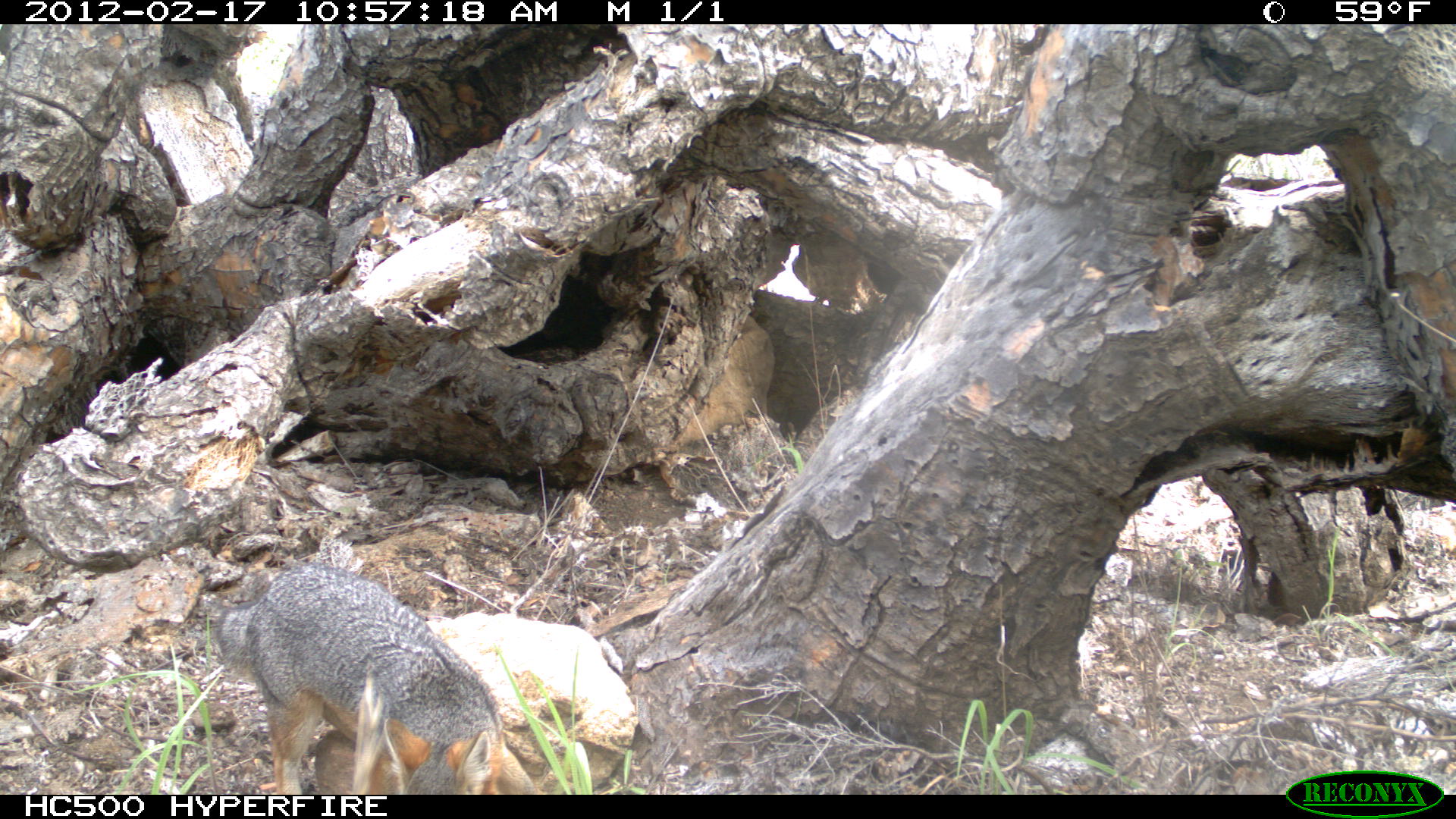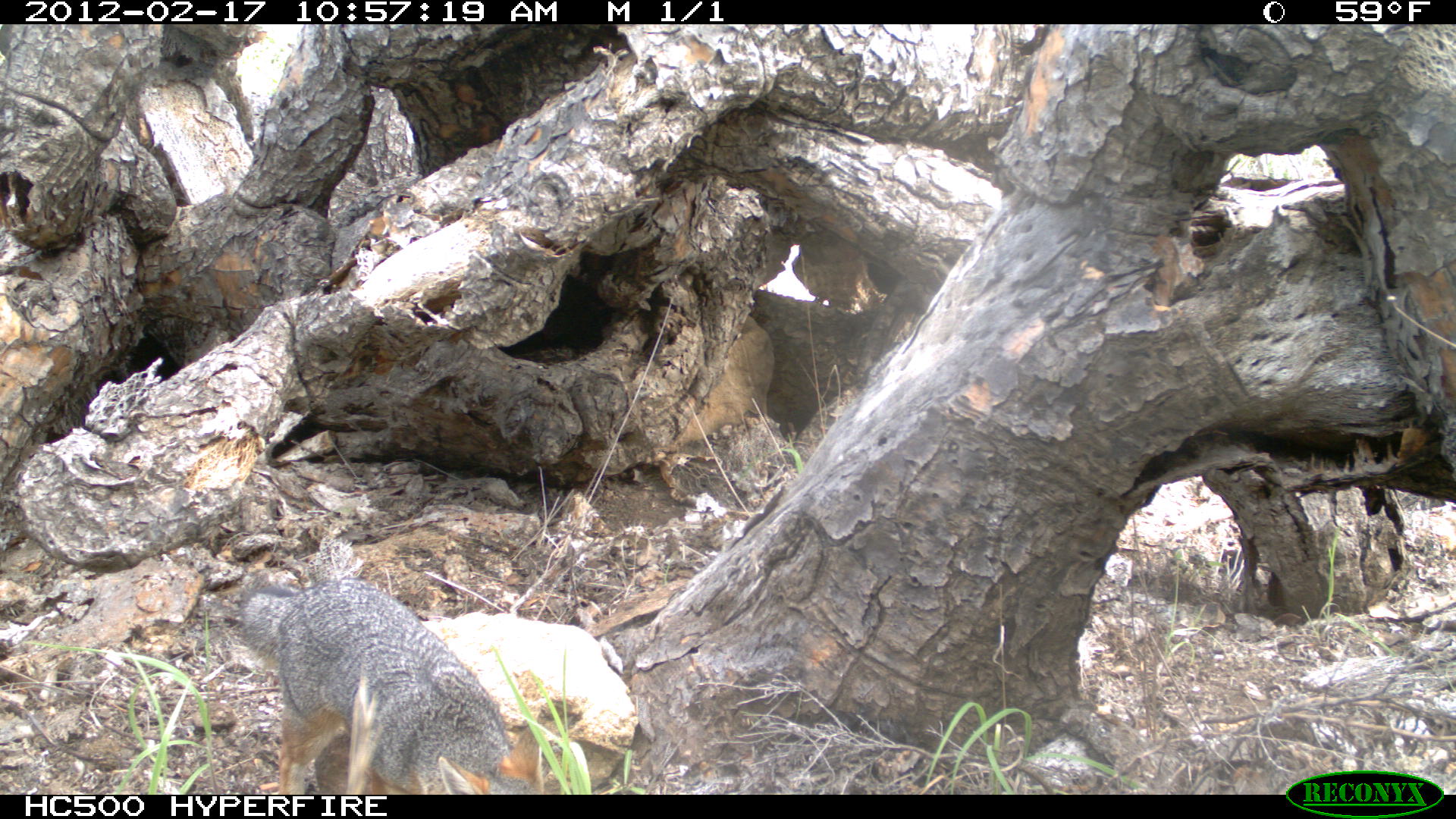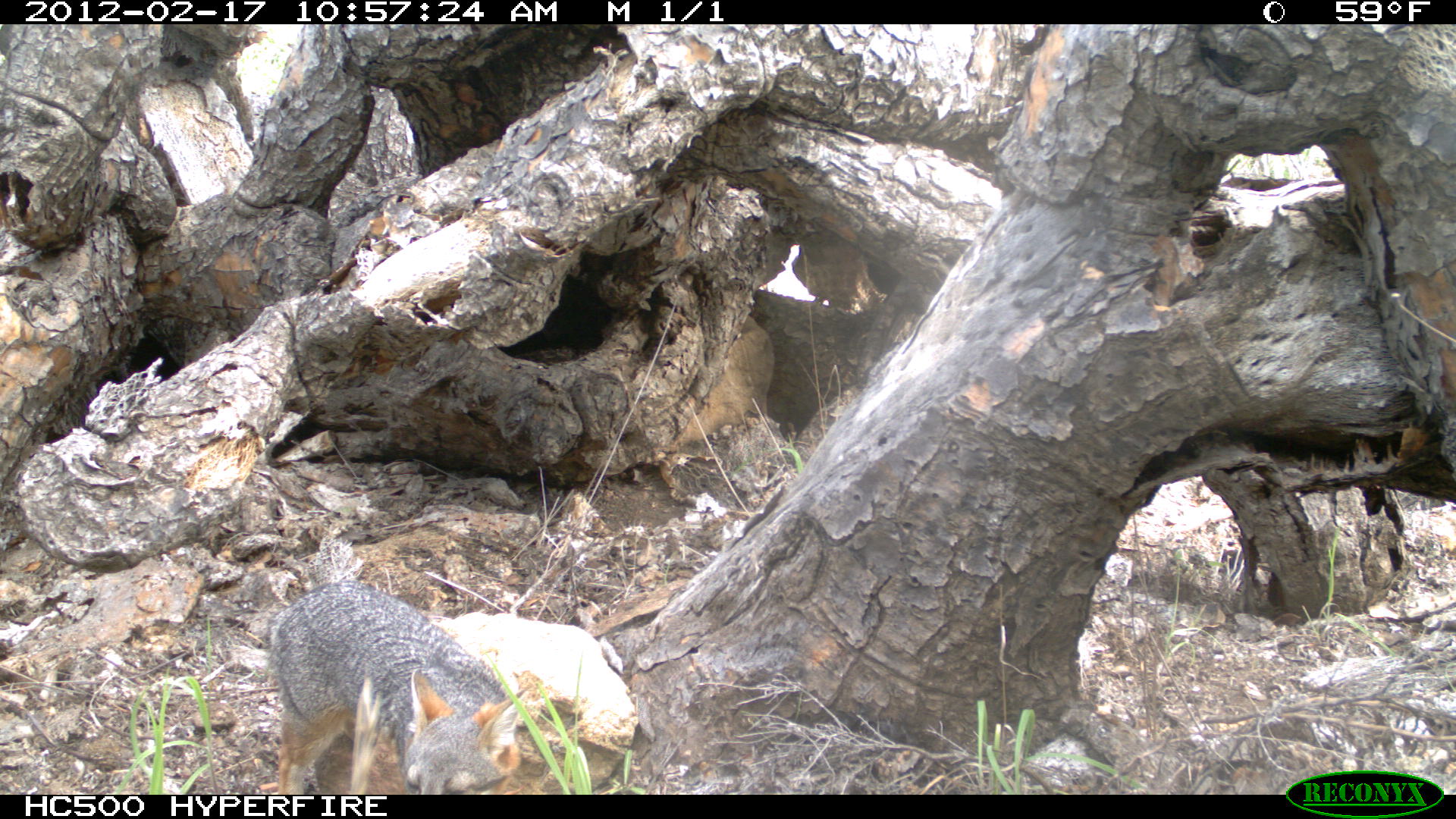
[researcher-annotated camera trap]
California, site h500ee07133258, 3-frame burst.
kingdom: Animalia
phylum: Chordata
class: Mammalia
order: Carnivora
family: Canidae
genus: Urocyon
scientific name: Urocyon littoralis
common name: island fox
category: fox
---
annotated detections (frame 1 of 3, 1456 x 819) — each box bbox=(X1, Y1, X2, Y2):
fox: bbox=(216, 562, 505, 794)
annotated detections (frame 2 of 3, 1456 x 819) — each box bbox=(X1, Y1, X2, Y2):
fox: bbox=(231, 577, 544, 794)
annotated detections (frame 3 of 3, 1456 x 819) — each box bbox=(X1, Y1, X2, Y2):
fox: bbox=(269, 579, 529, 795)